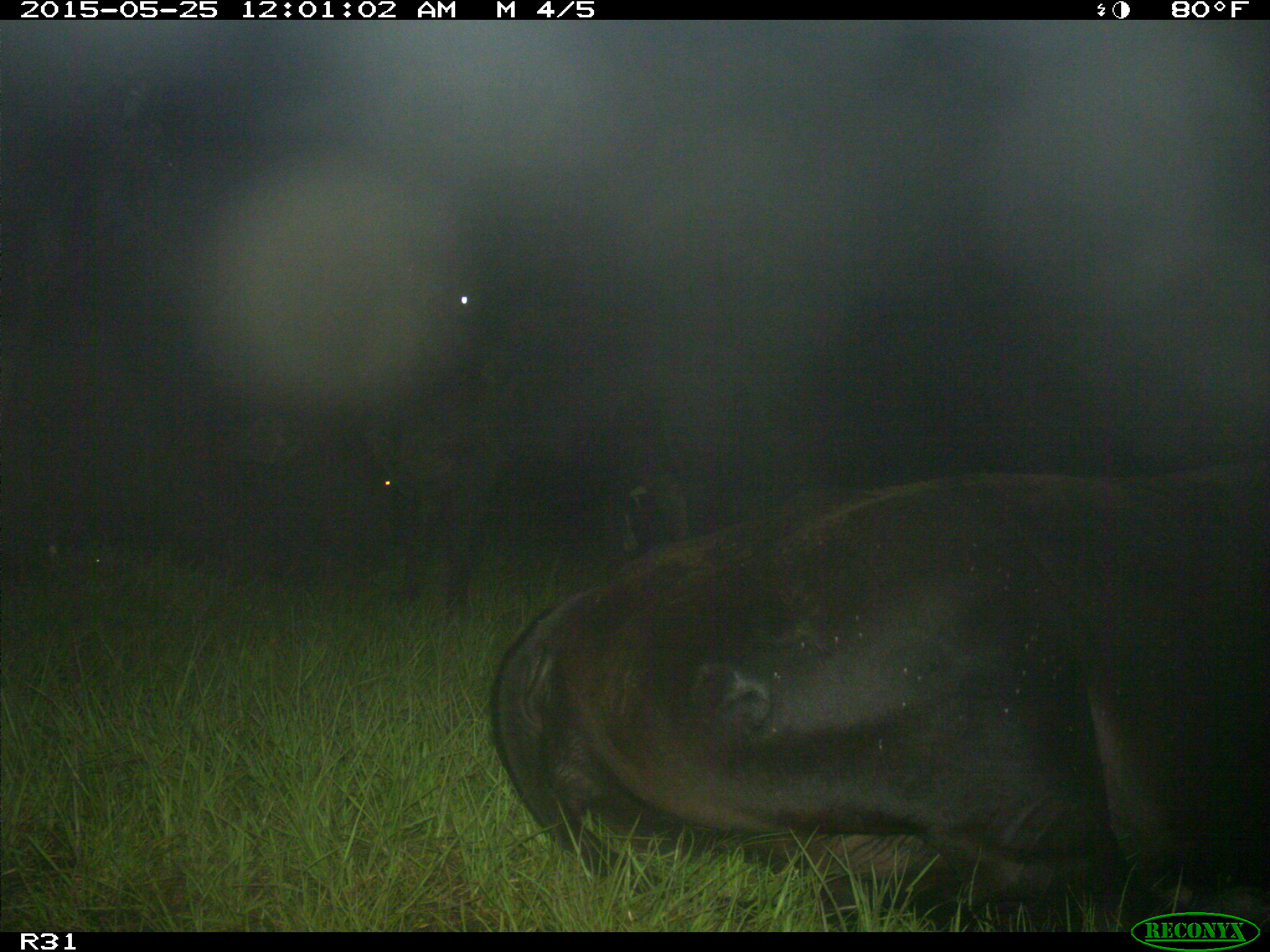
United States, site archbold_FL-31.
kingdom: Animalia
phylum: Chordata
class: Mammalia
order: Artiodactyla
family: Bovidae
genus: Bos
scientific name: Bos taurus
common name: domestic cow